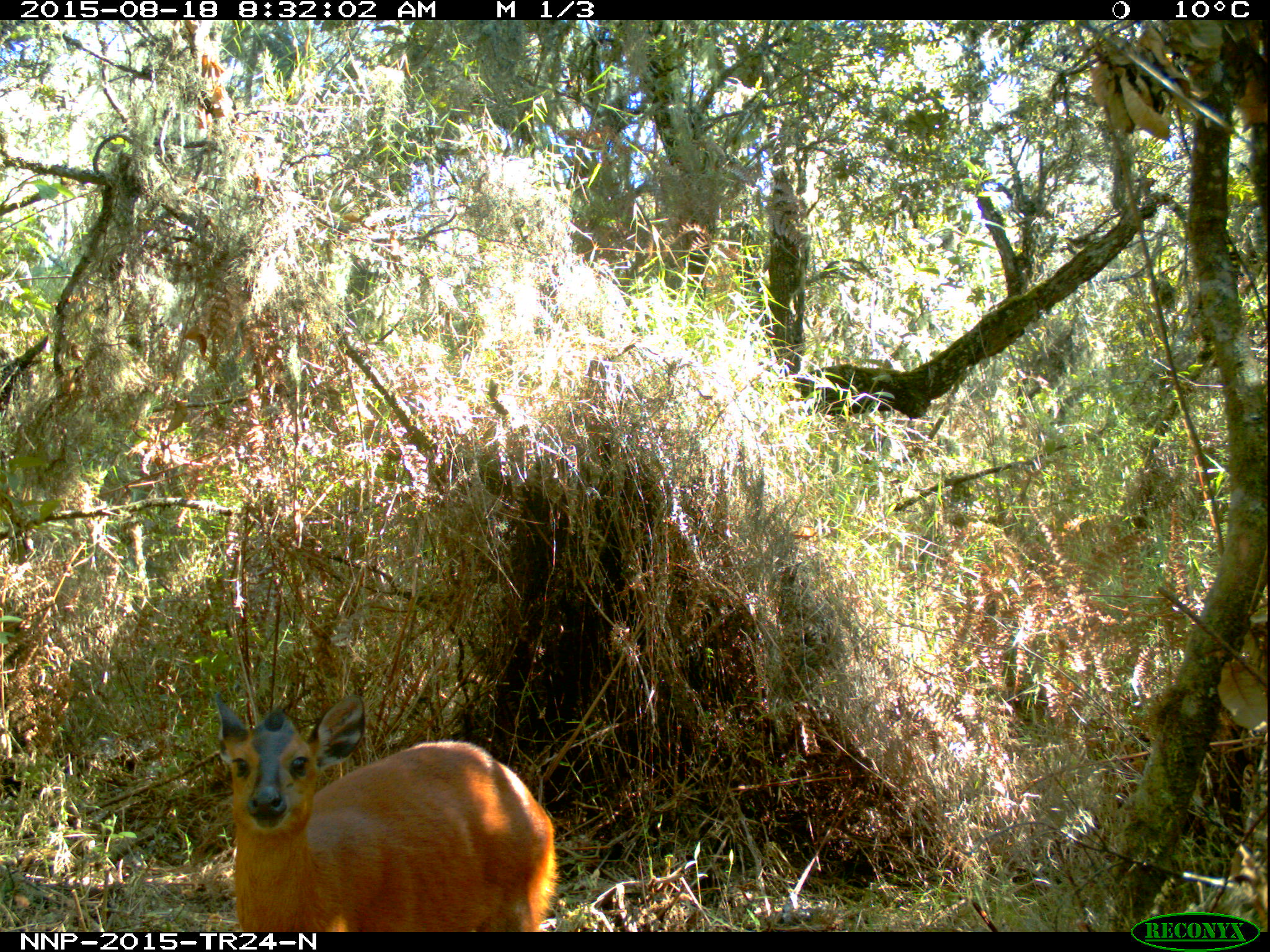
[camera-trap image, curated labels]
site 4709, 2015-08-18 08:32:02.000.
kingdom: Animalia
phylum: Chordata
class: Mammalia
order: Artiodactyla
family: Bovidae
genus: Cephalophus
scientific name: Cephalophus nigrifrons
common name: black-fronted duiker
Cephalophus nigrifrons (black-fronted duiker), count 1.